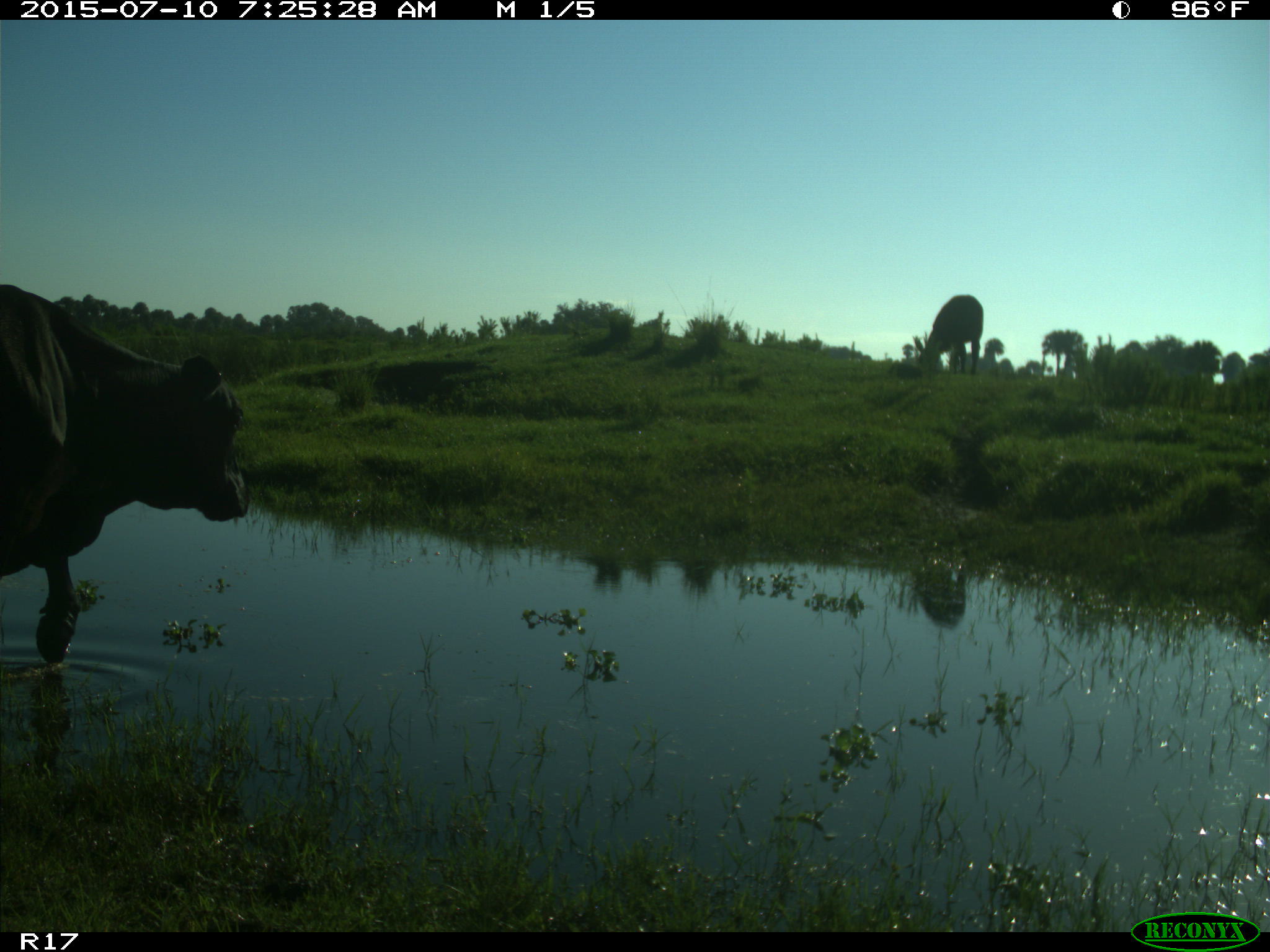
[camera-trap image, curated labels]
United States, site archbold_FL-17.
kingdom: Animalia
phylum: Chordata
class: Mammalia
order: Artiodactyla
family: Bovidae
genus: Bos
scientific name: Bos taurus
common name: domestic cow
Bos taurus (domestic cow).